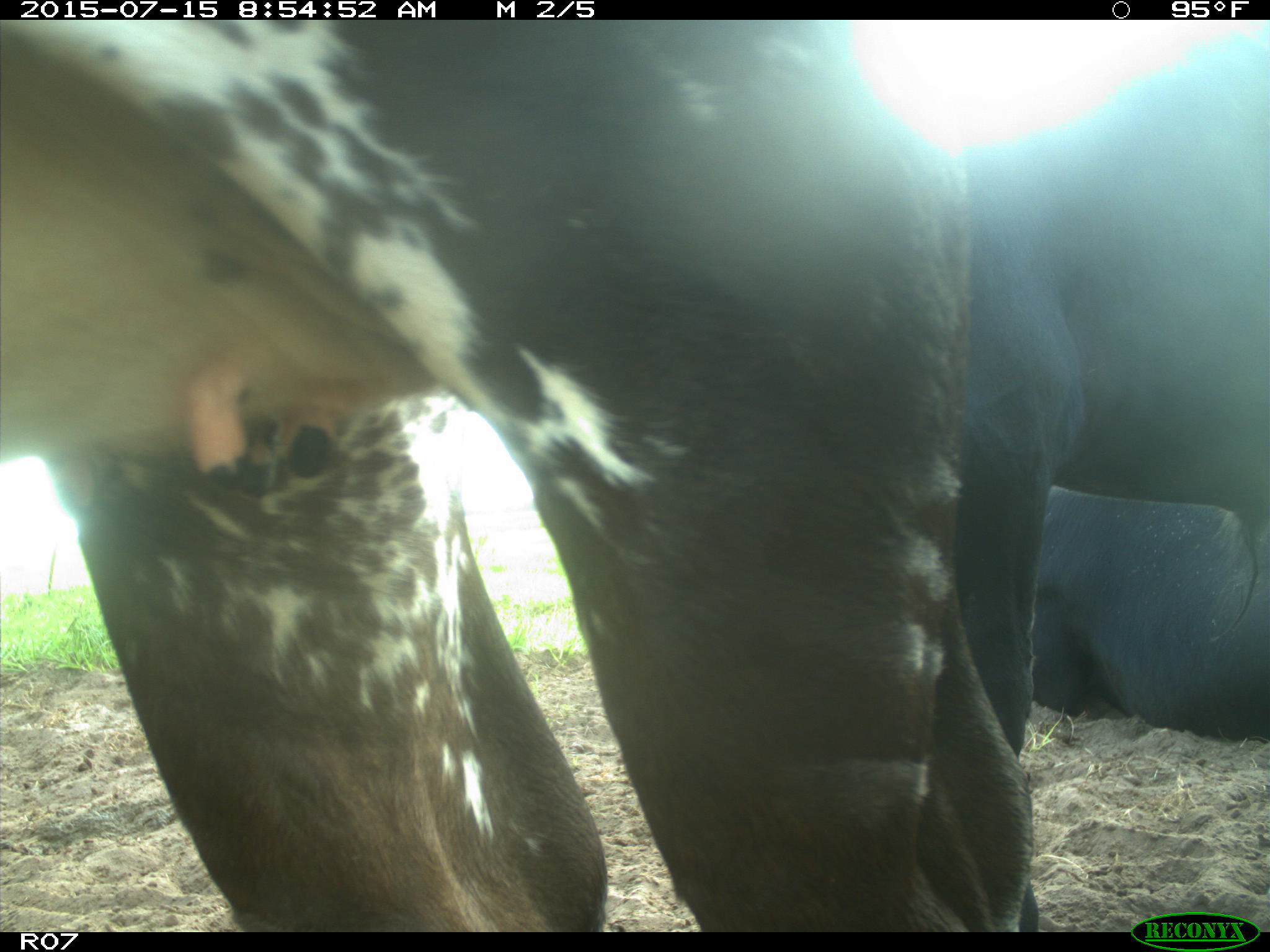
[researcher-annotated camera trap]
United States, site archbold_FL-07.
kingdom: Animalia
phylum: Chordata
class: Mammalia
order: Artiodactyla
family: Bovidae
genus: Bos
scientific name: Bos taurus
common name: domestic cow